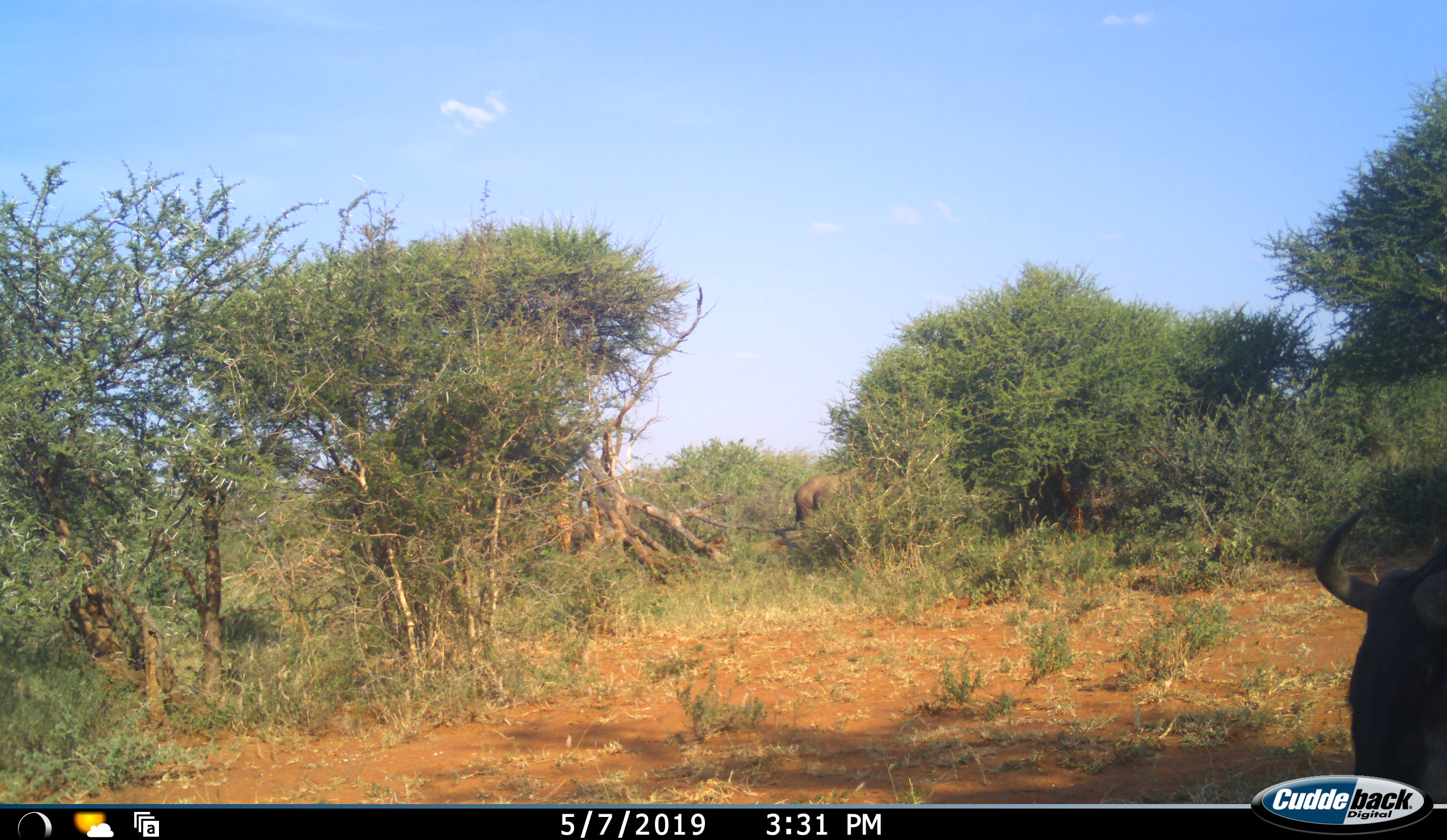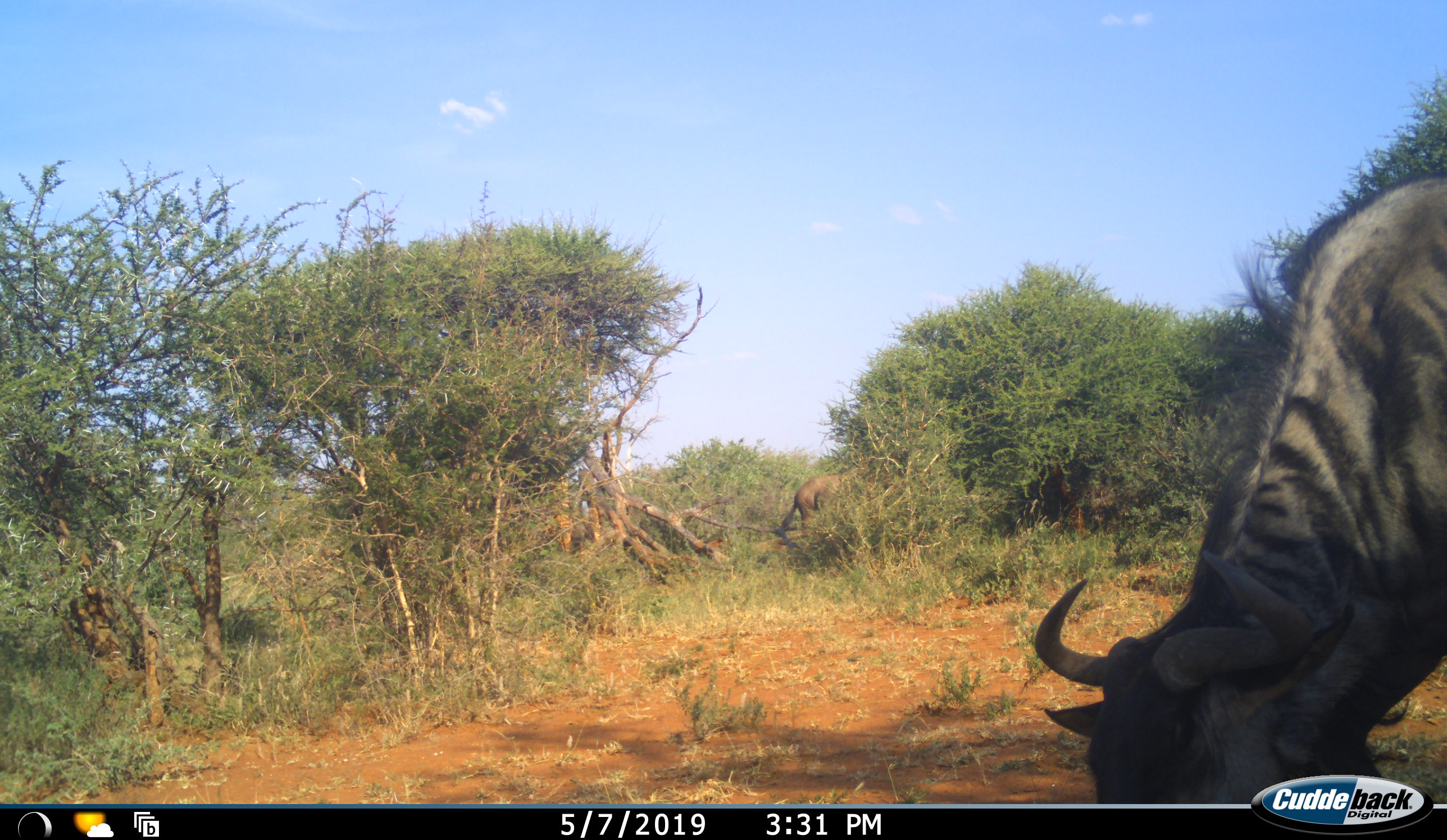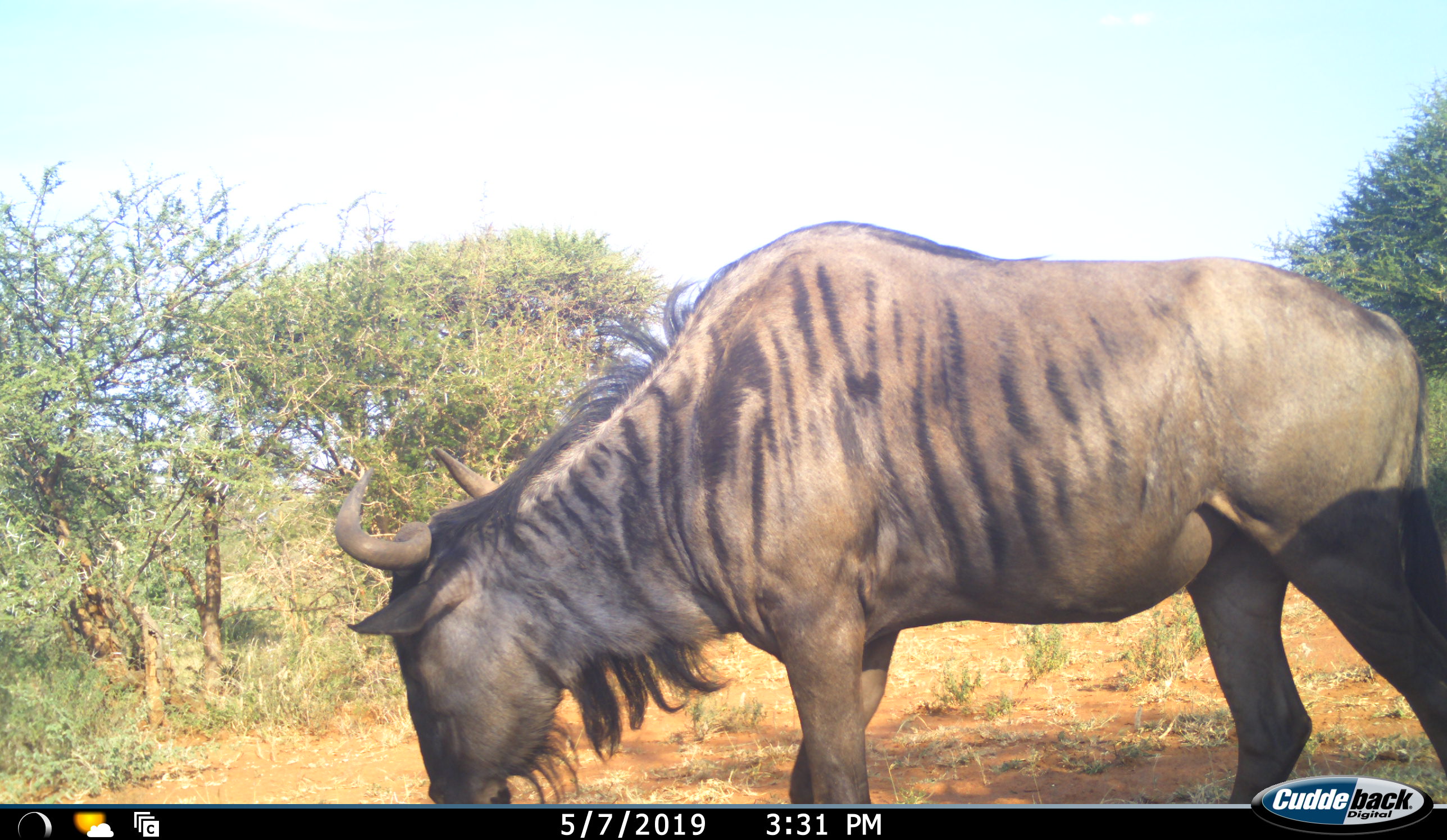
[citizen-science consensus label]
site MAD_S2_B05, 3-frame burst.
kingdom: Animalia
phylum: Chordata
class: Mammalia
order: Artiodactyla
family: Bovidae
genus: Connochaetes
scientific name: Connochaetes taurinus taurinus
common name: blue wildebeest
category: wildebeestblue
Wildebeestblue (blue wildebeest) (Connochaetes taurinus taurinus), count 2. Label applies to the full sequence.